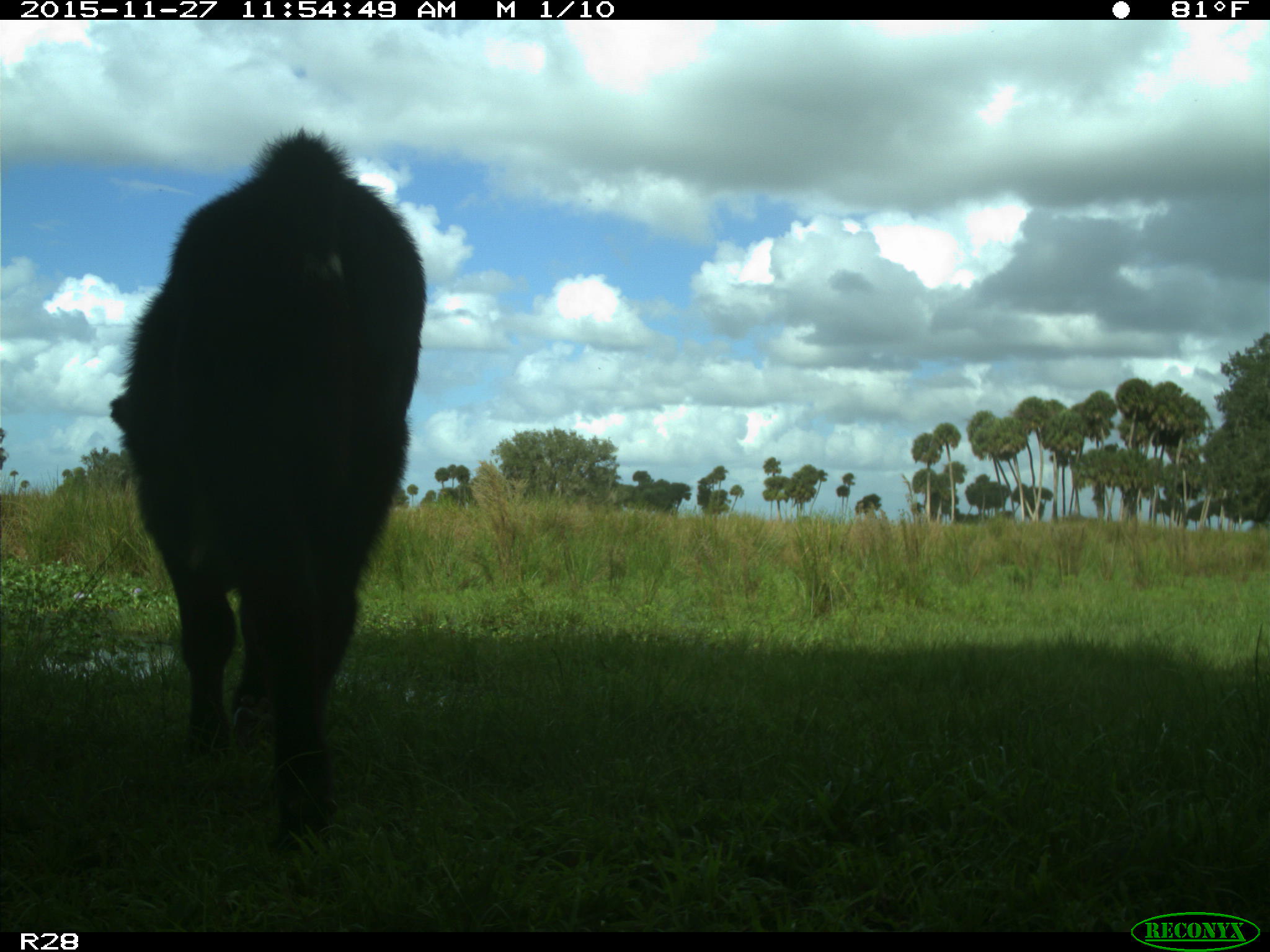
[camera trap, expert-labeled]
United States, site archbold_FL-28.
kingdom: Animalia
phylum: Chordata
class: Mammalia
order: Artiodactyla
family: Bovidae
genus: Bos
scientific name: Bos taurus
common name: domestic cow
Bos taurus (domestic cow).